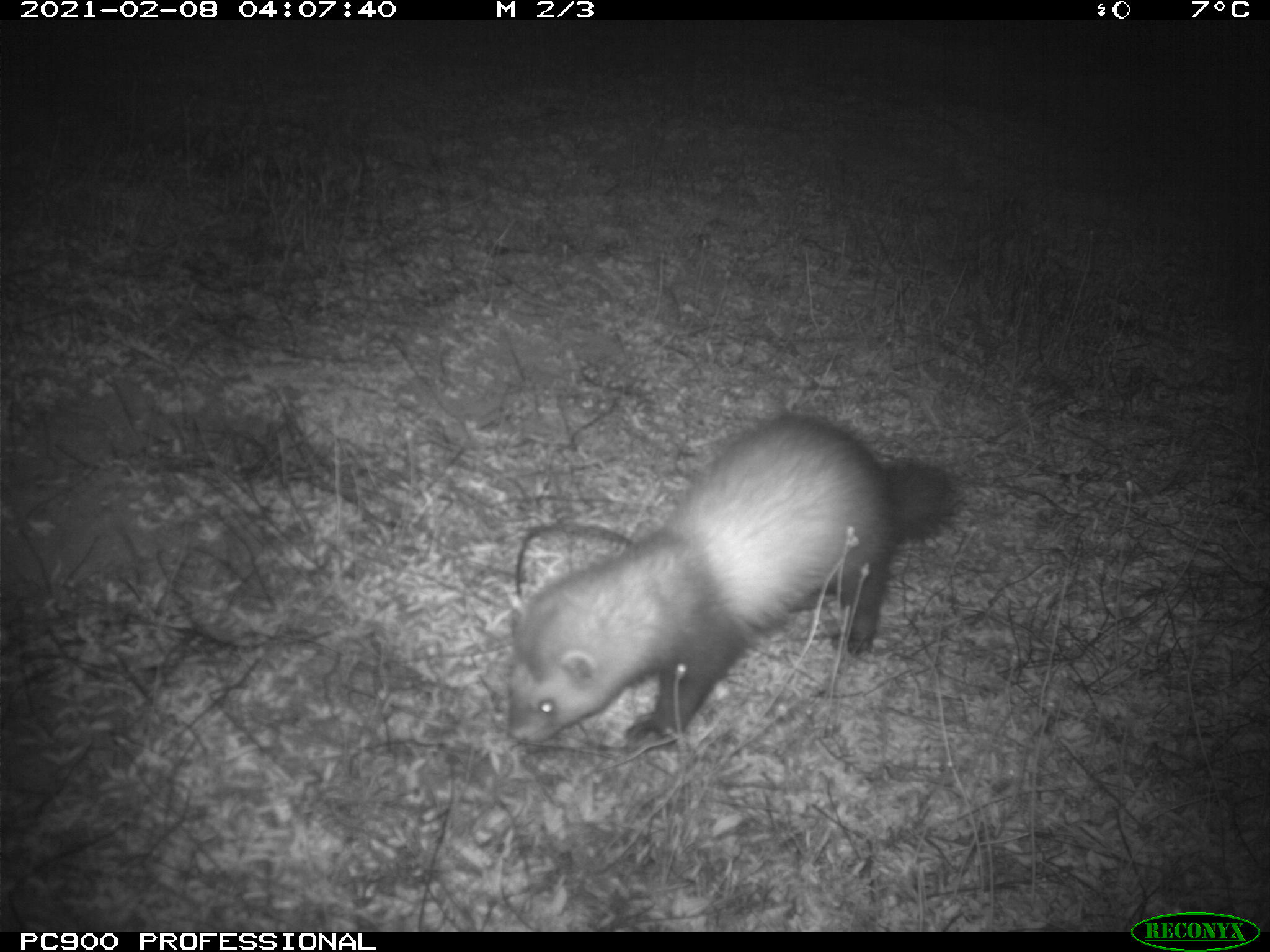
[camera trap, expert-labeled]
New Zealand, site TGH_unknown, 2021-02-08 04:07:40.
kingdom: Animalia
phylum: Chordata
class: Mammalia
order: Carnivora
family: Mustelidae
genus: Mustela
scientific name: Mustela furo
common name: ferret